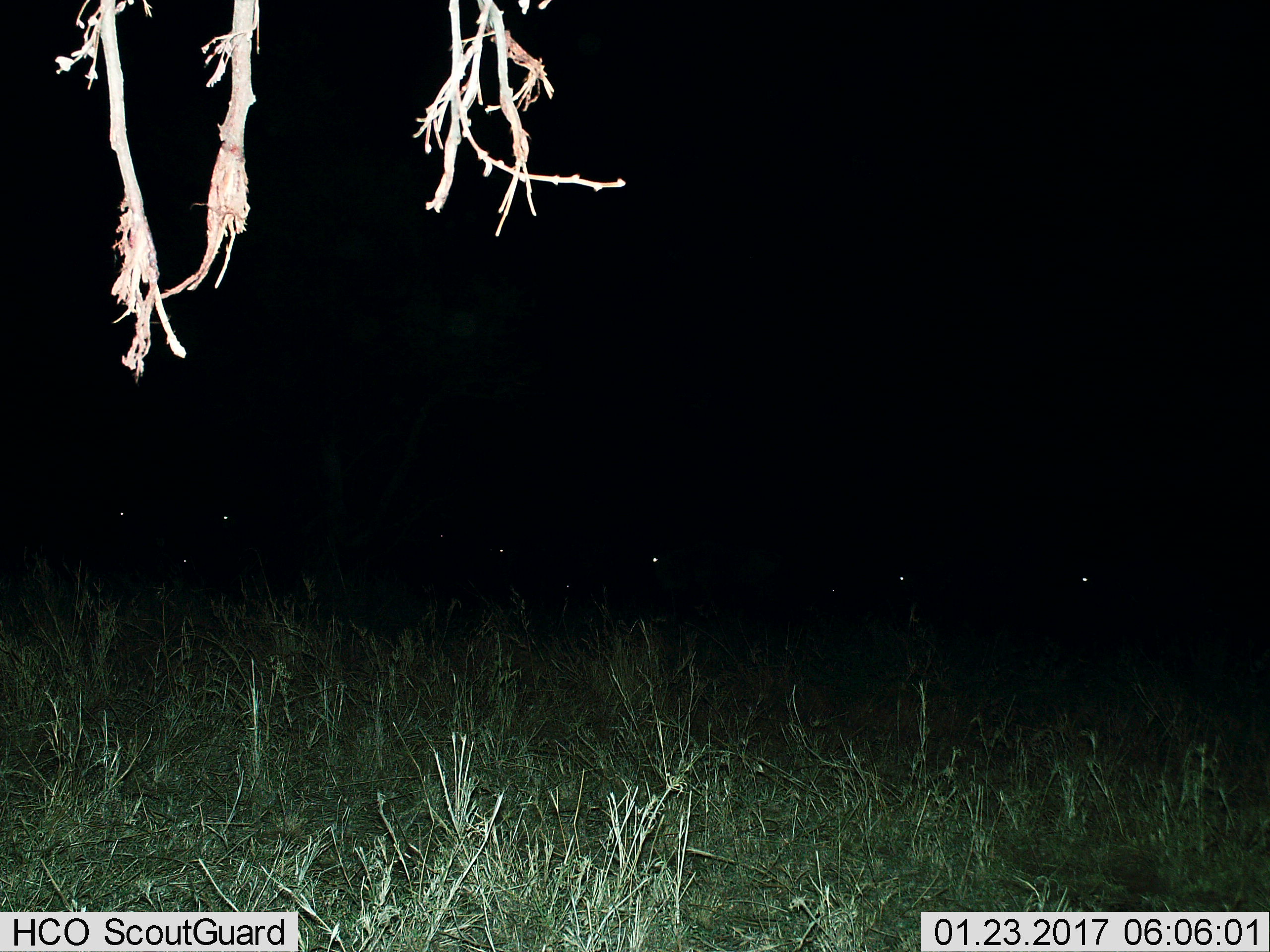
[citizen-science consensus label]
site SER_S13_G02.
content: unidentified animal